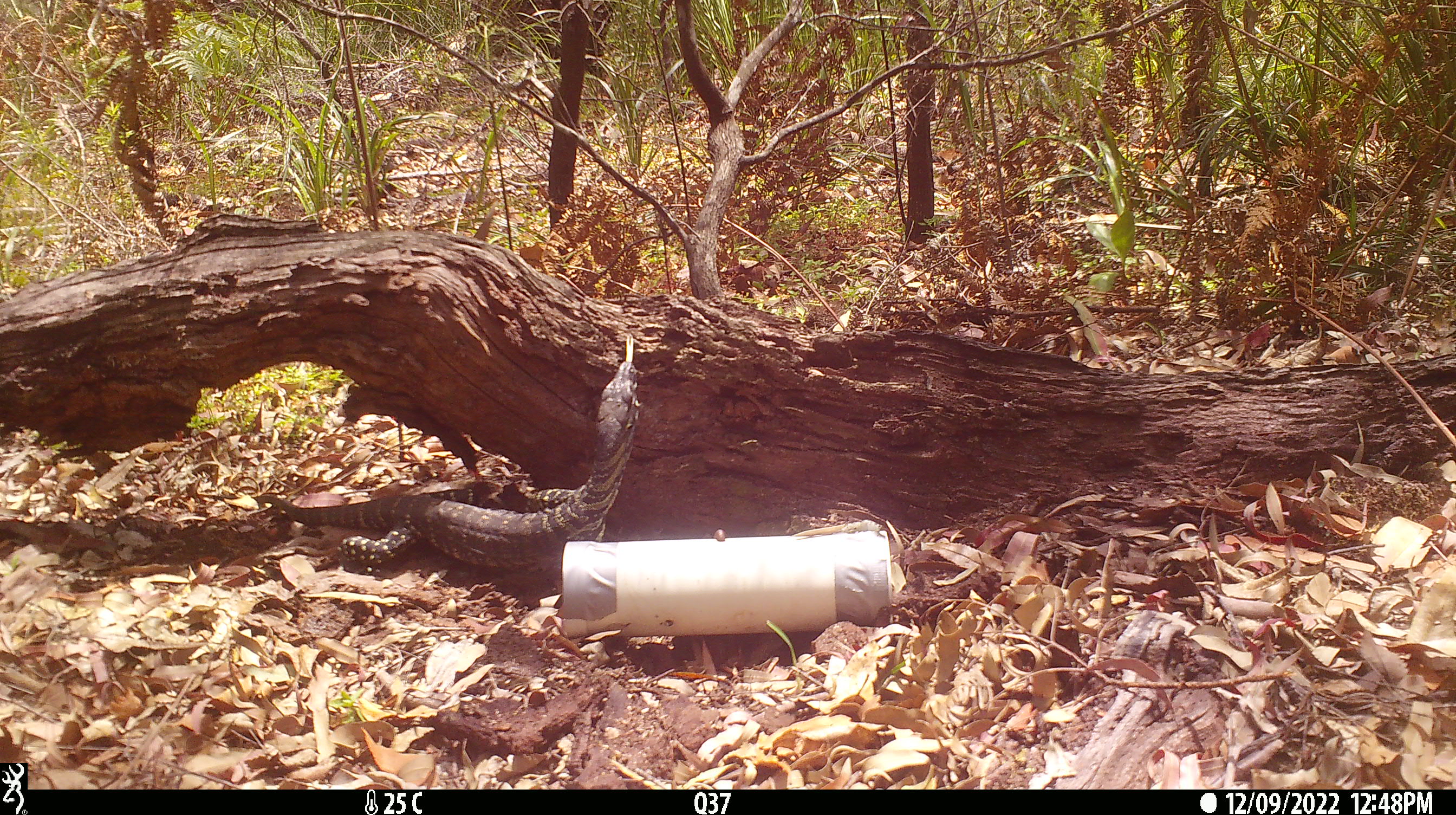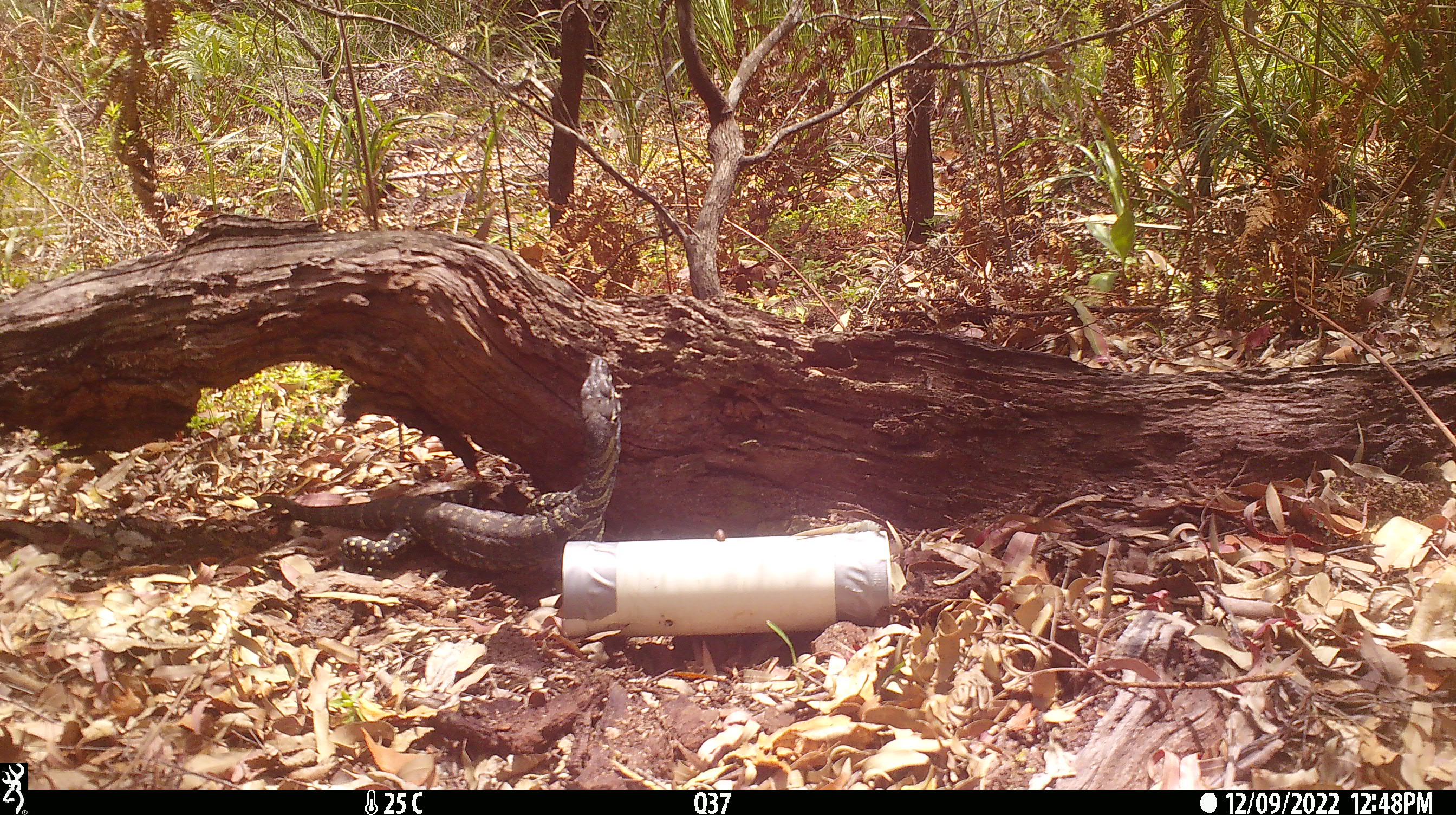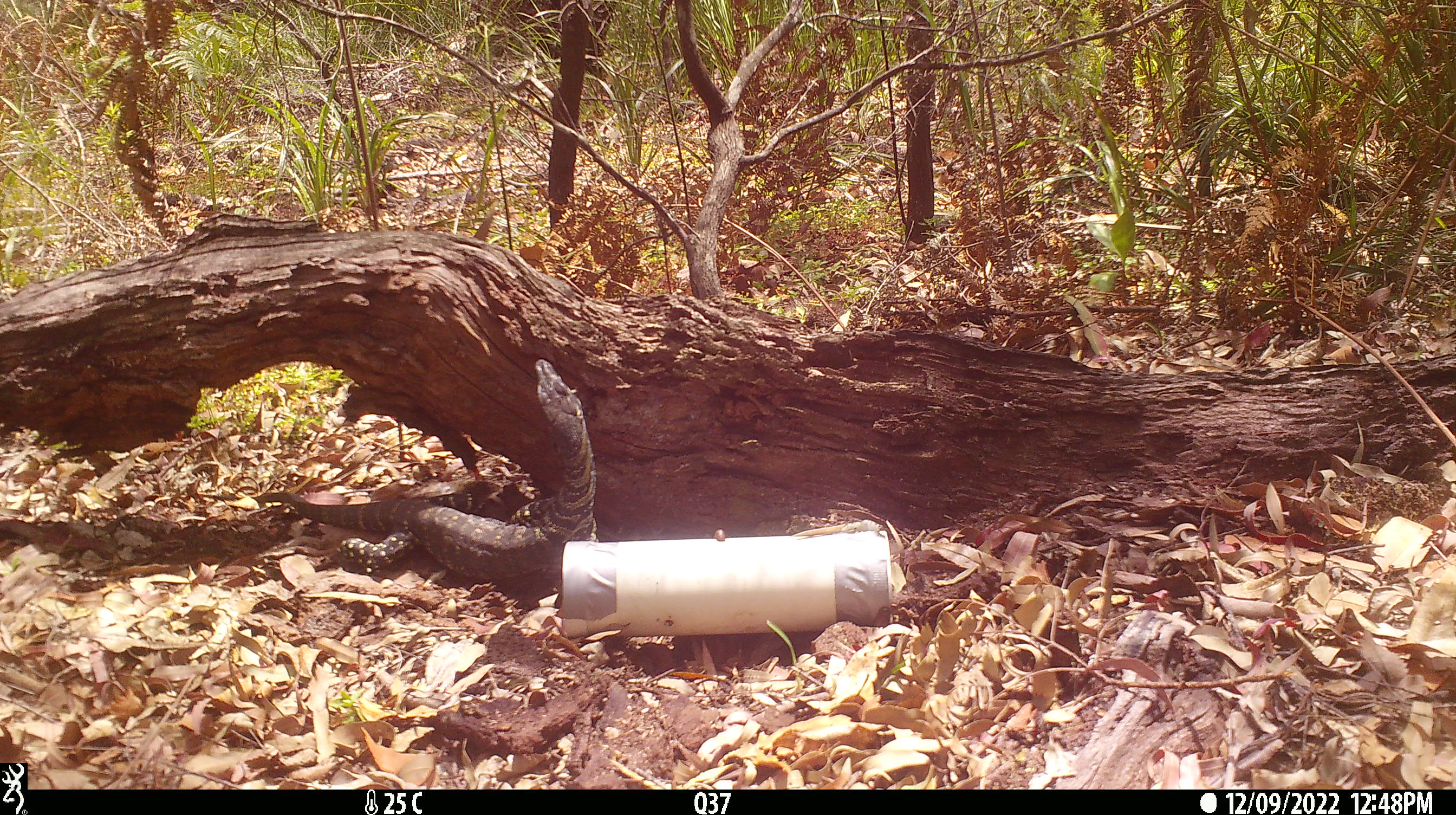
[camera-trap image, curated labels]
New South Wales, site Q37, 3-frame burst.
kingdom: Animalia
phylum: Chordata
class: Reptilia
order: Squamata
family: Varanidae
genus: Varanus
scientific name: Varanus varius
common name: lace monitor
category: goanna